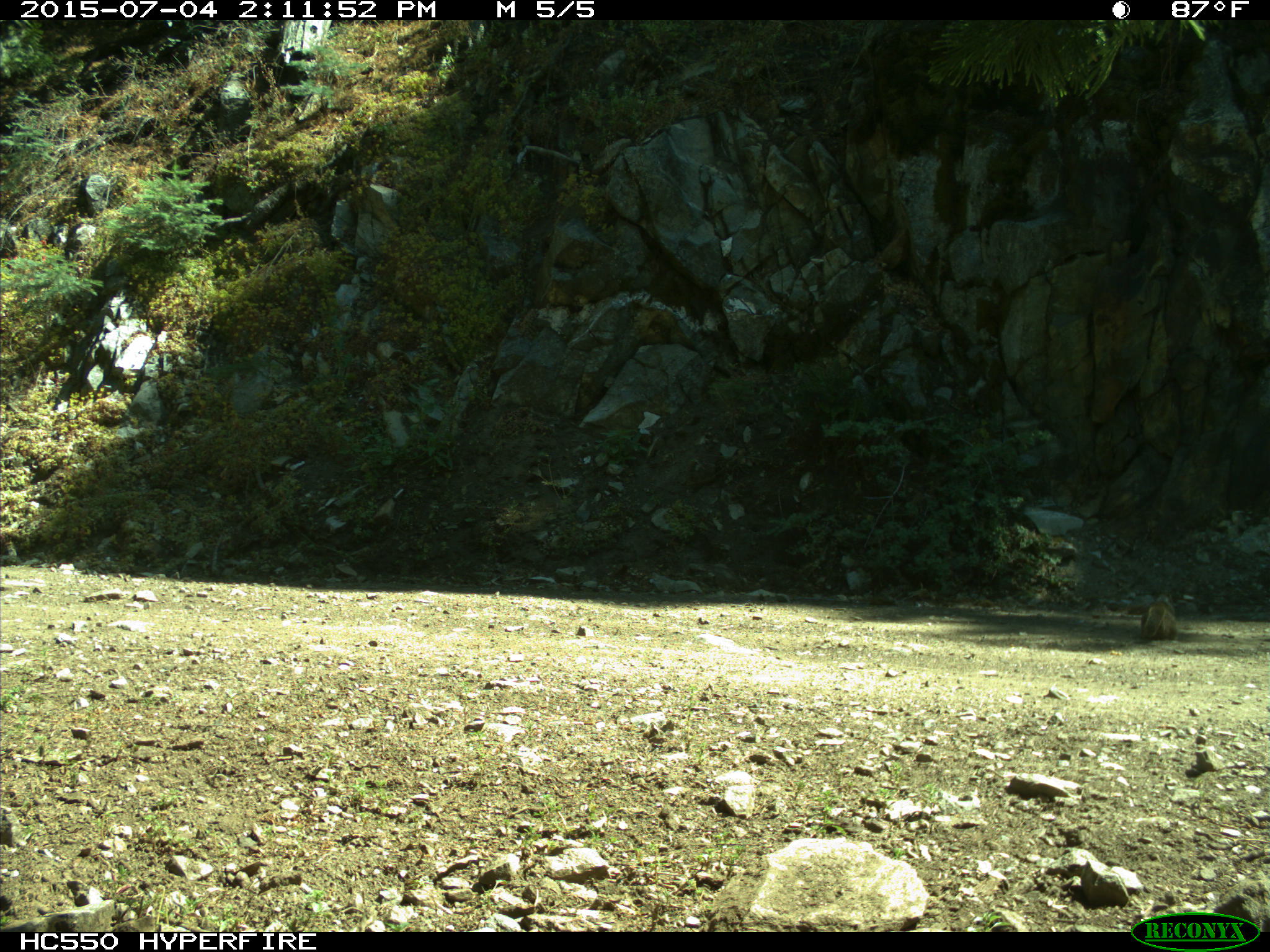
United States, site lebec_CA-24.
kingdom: Animalia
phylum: Chordata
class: Mammalia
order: Rodentia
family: Sciuridae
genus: Otospermophilus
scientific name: Otospermophilus beecheyi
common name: california ground squirrel